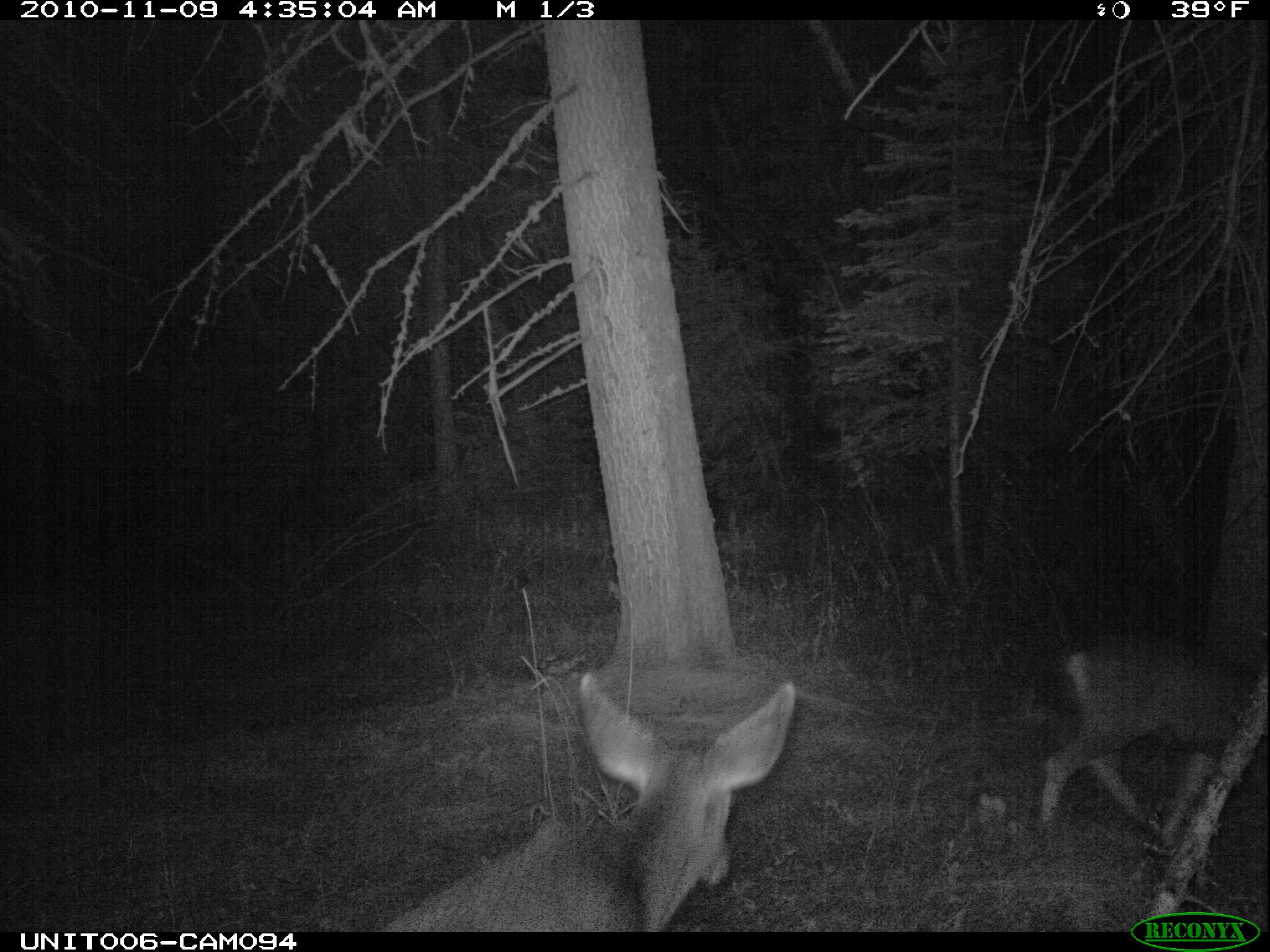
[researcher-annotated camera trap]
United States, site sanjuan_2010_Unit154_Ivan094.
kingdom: Animalia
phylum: Chordata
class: Mammalia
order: Artiodactyla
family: Cervidae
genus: Odocoileus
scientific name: Odocoileus hemionus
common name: mule deer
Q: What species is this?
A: Odocoileus hemionus (mule deer).